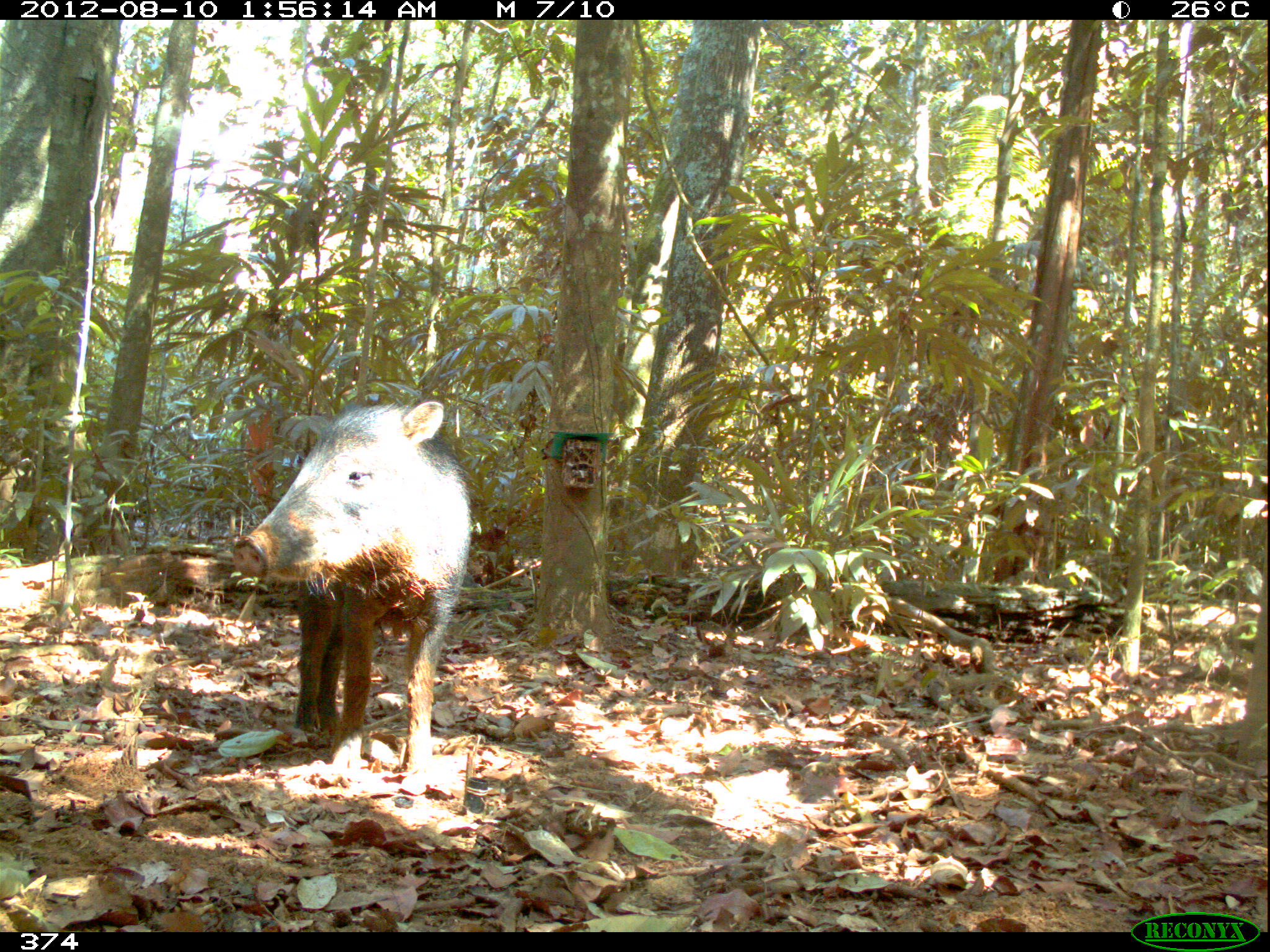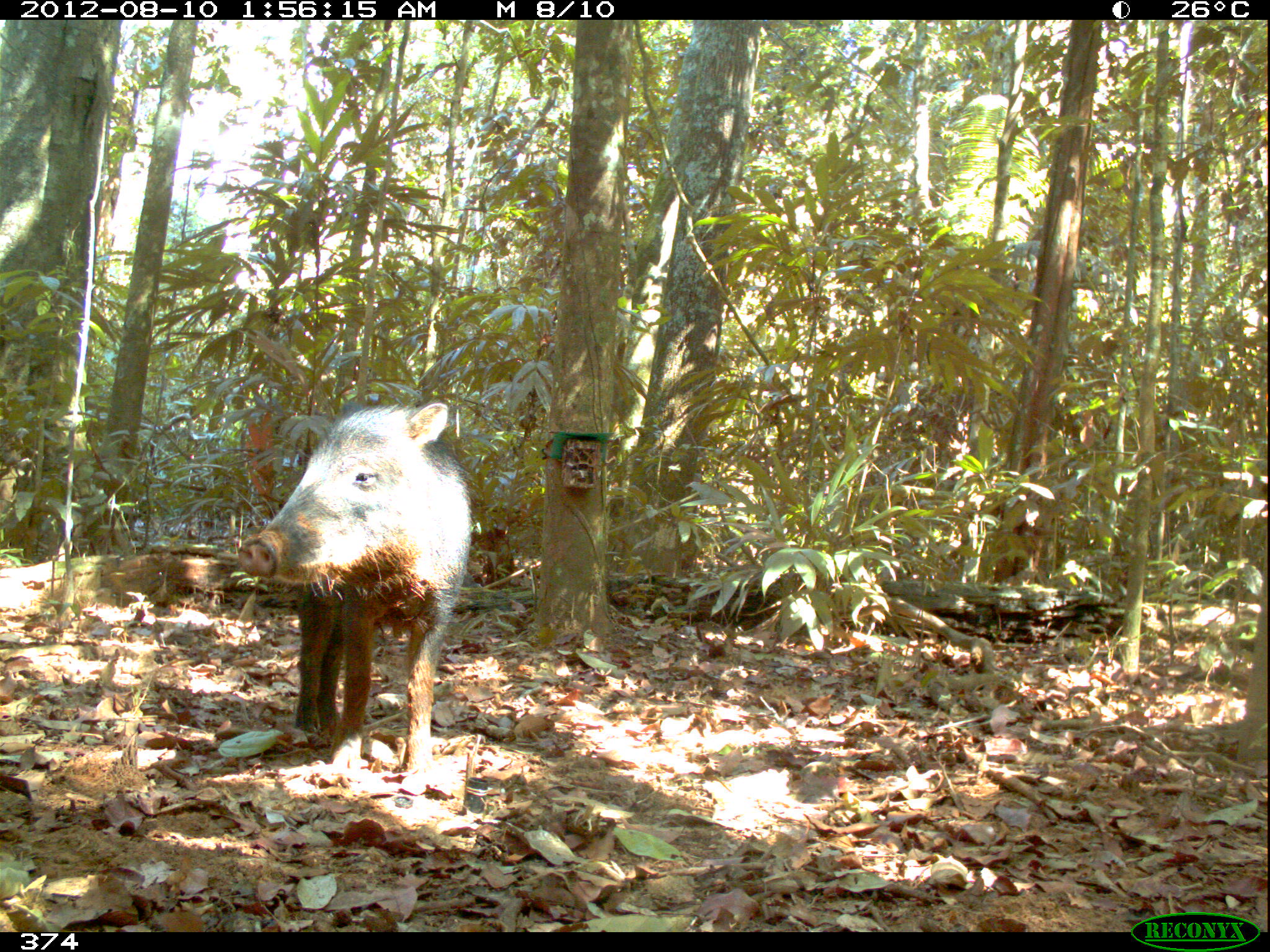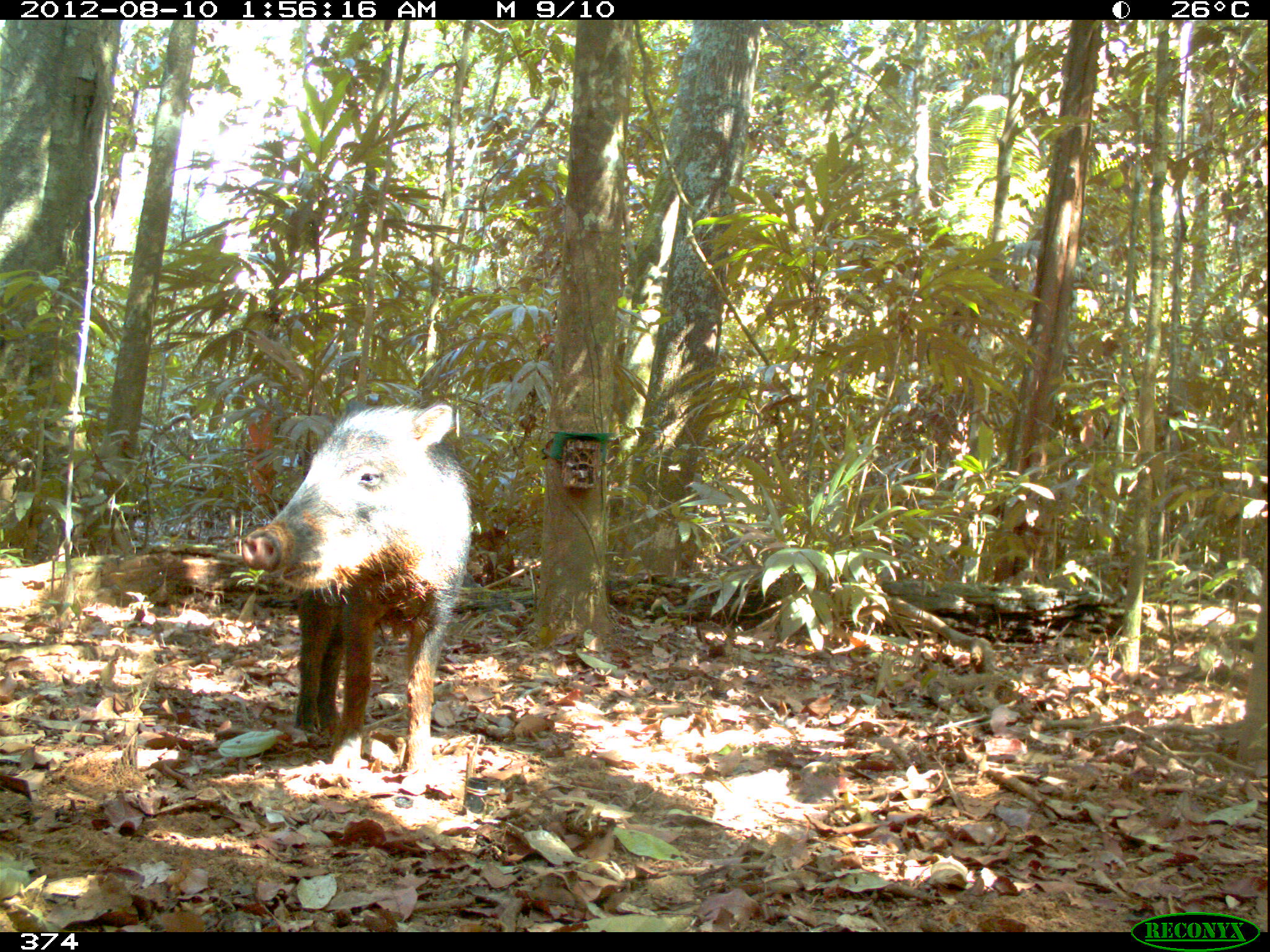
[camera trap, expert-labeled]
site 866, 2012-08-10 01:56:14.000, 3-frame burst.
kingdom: Animalia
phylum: Chordata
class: Mammalia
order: Artiodactyla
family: Tayassuidae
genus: Tayassu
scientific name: Tayassu pecari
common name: white-lipped peccary